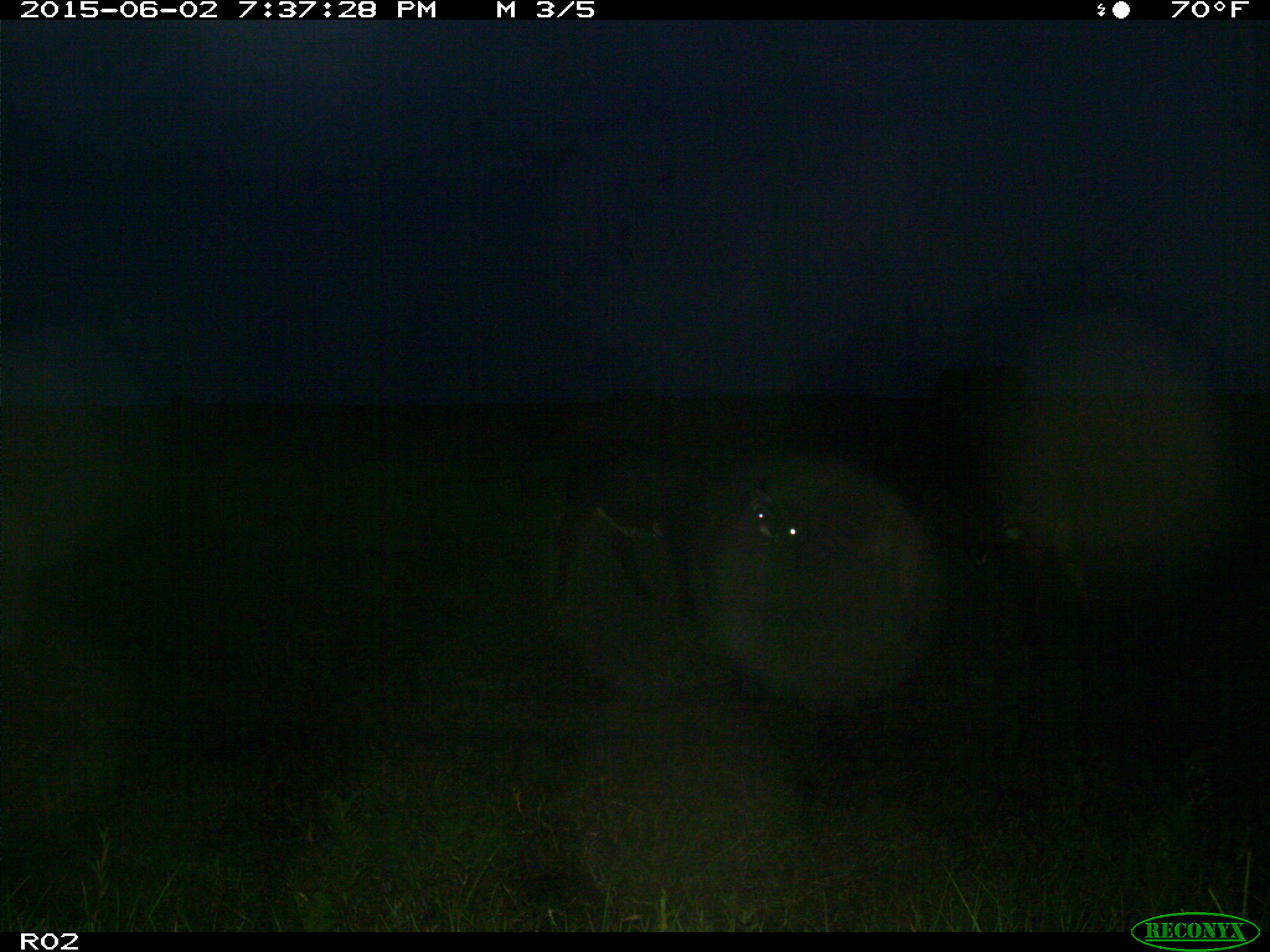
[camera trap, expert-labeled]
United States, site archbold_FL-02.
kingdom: Animalia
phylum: Chordata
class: Mammalia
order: Artiodactyla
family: Bovidae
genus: Bos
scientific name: Bos taurus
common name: domestic cow